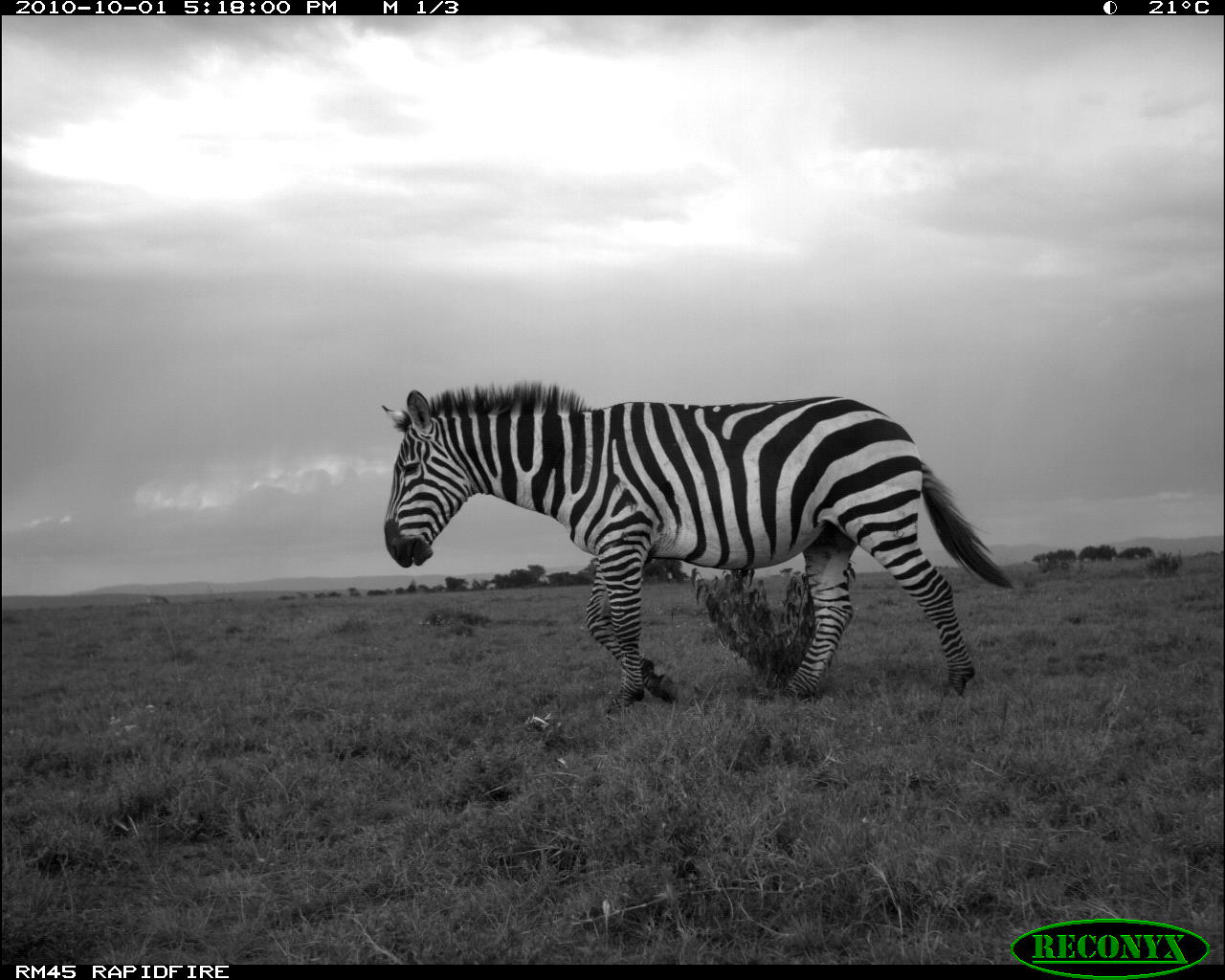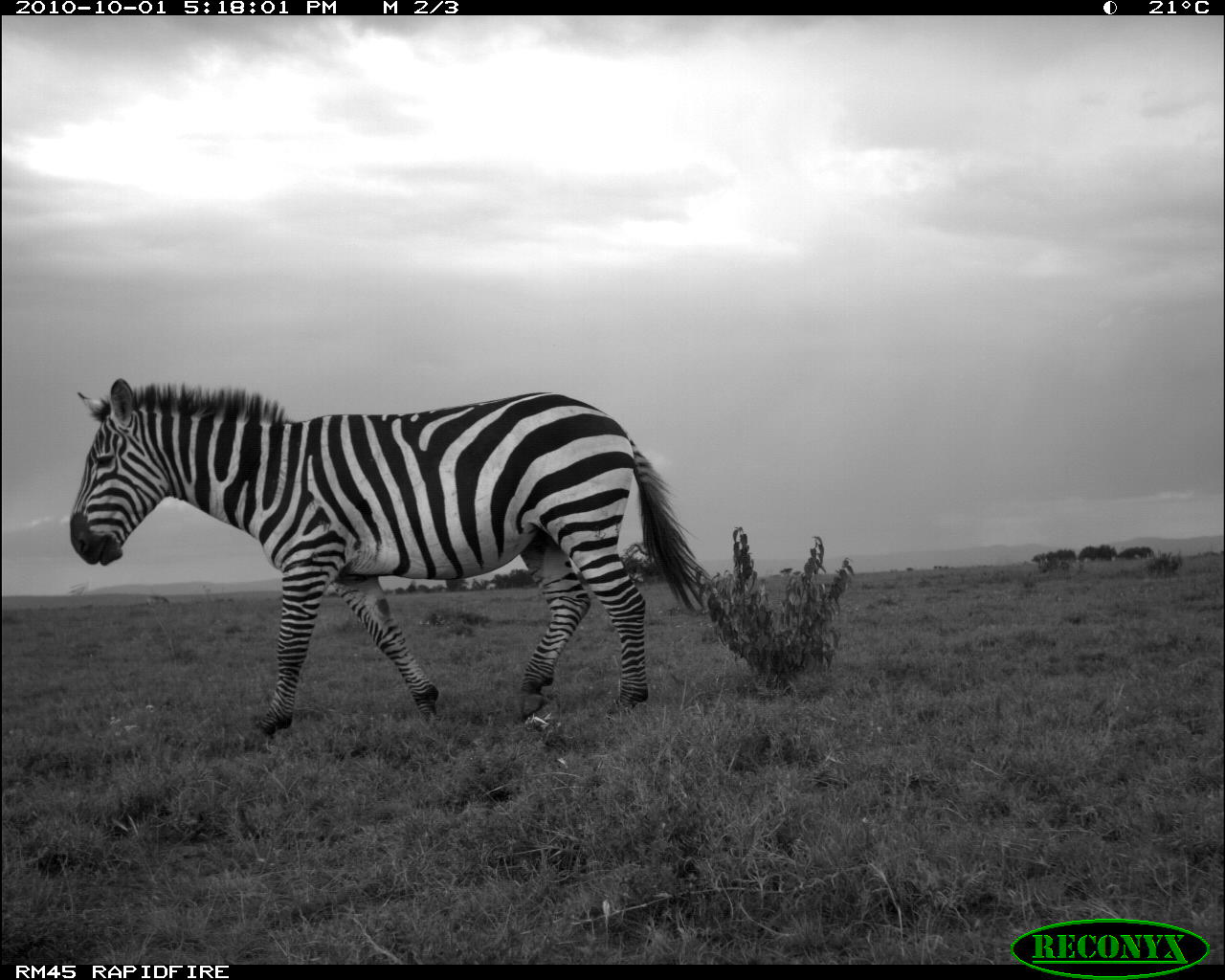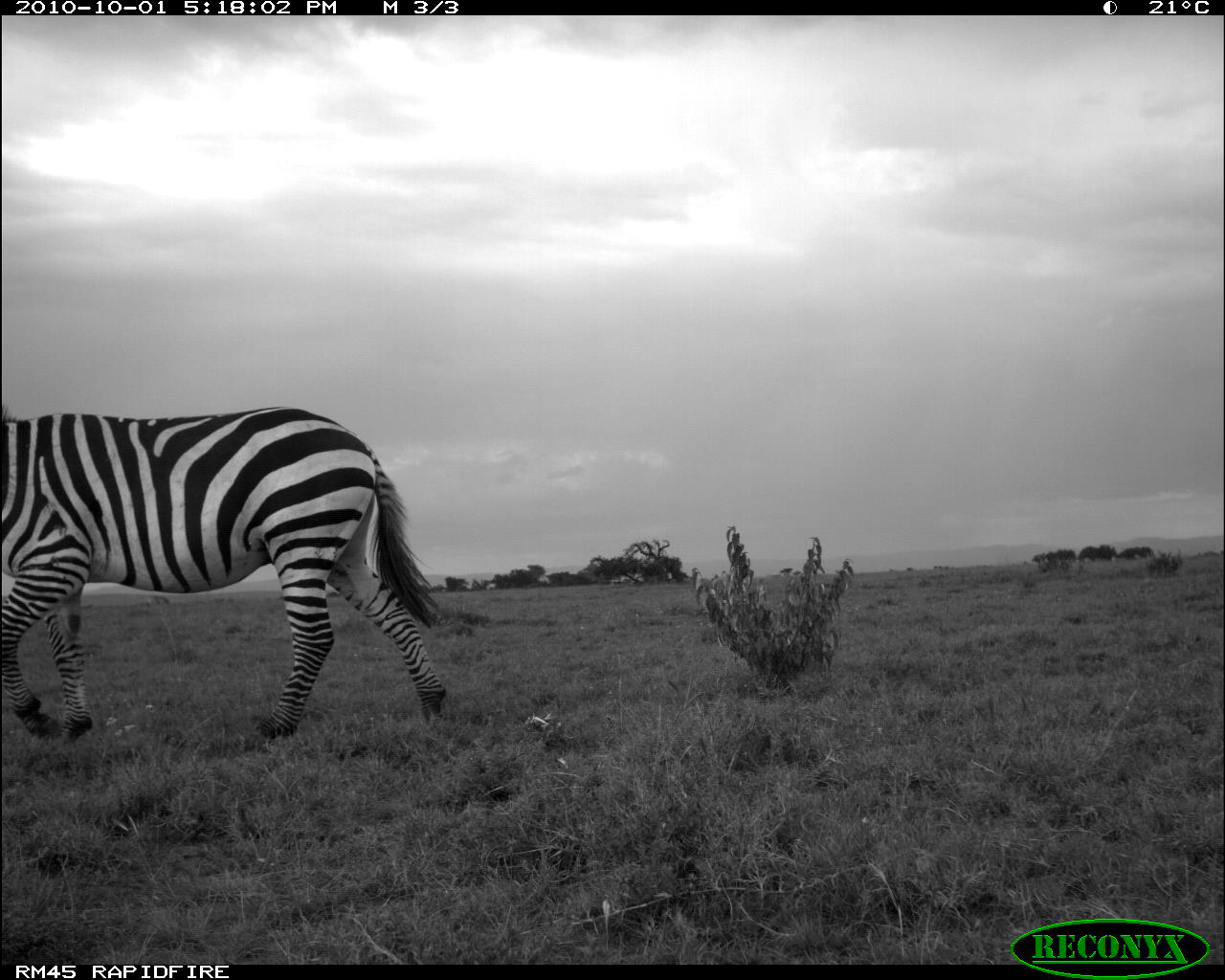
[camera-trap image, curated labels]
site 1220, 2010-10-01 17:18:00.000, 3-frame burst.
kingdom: Animalia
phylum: Chordata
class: Mammalia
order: Perissodactyla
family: Equidae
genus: Equus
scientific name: Equus quagga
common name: plains zebra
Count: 1.